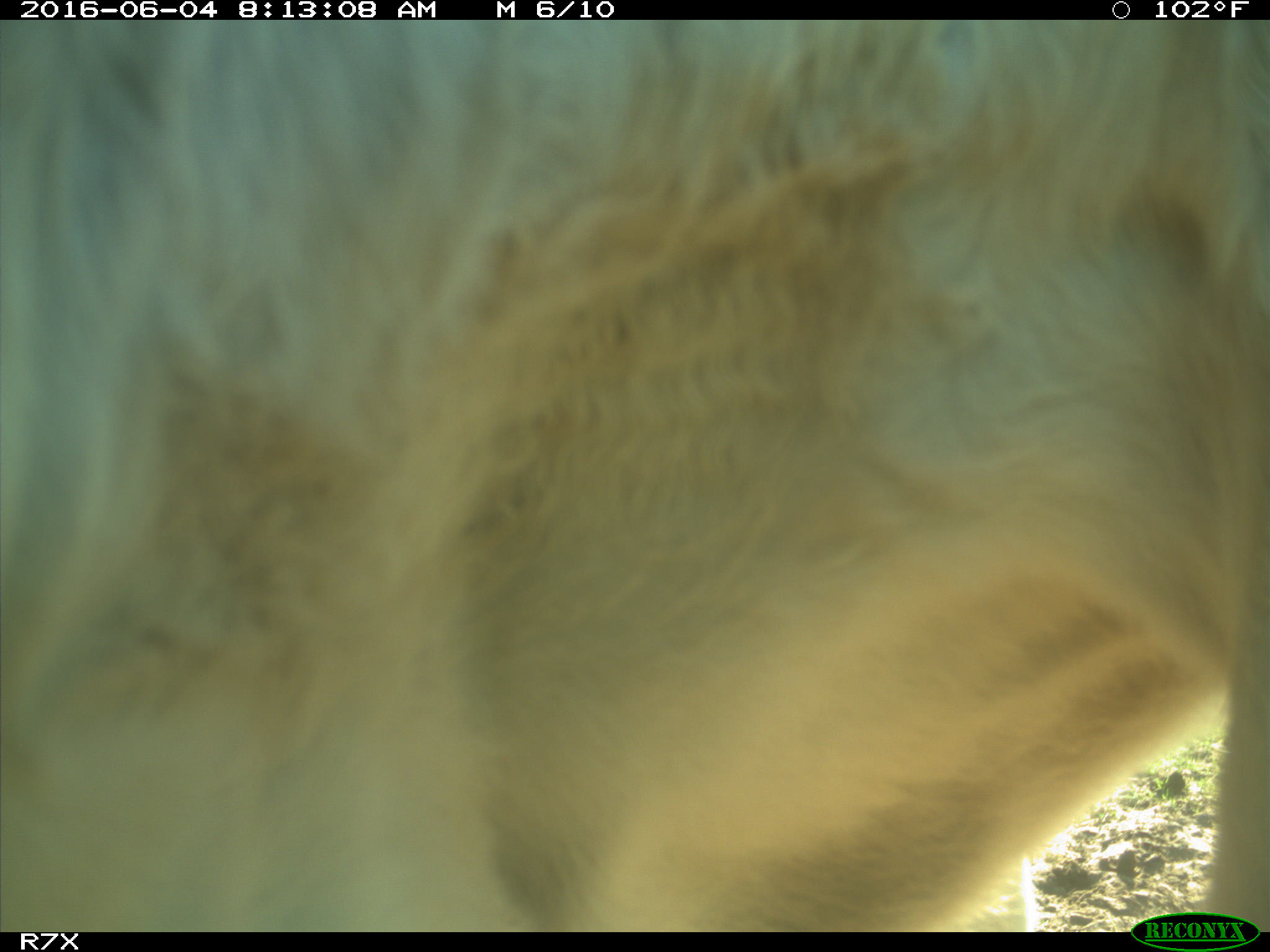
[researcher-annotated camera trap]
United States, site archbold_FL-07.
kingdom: Animalia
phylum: Chordata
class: Mammalia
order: Artiodactyla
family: Bovidae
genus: Bos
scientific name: Bos taurus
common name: domestic cow